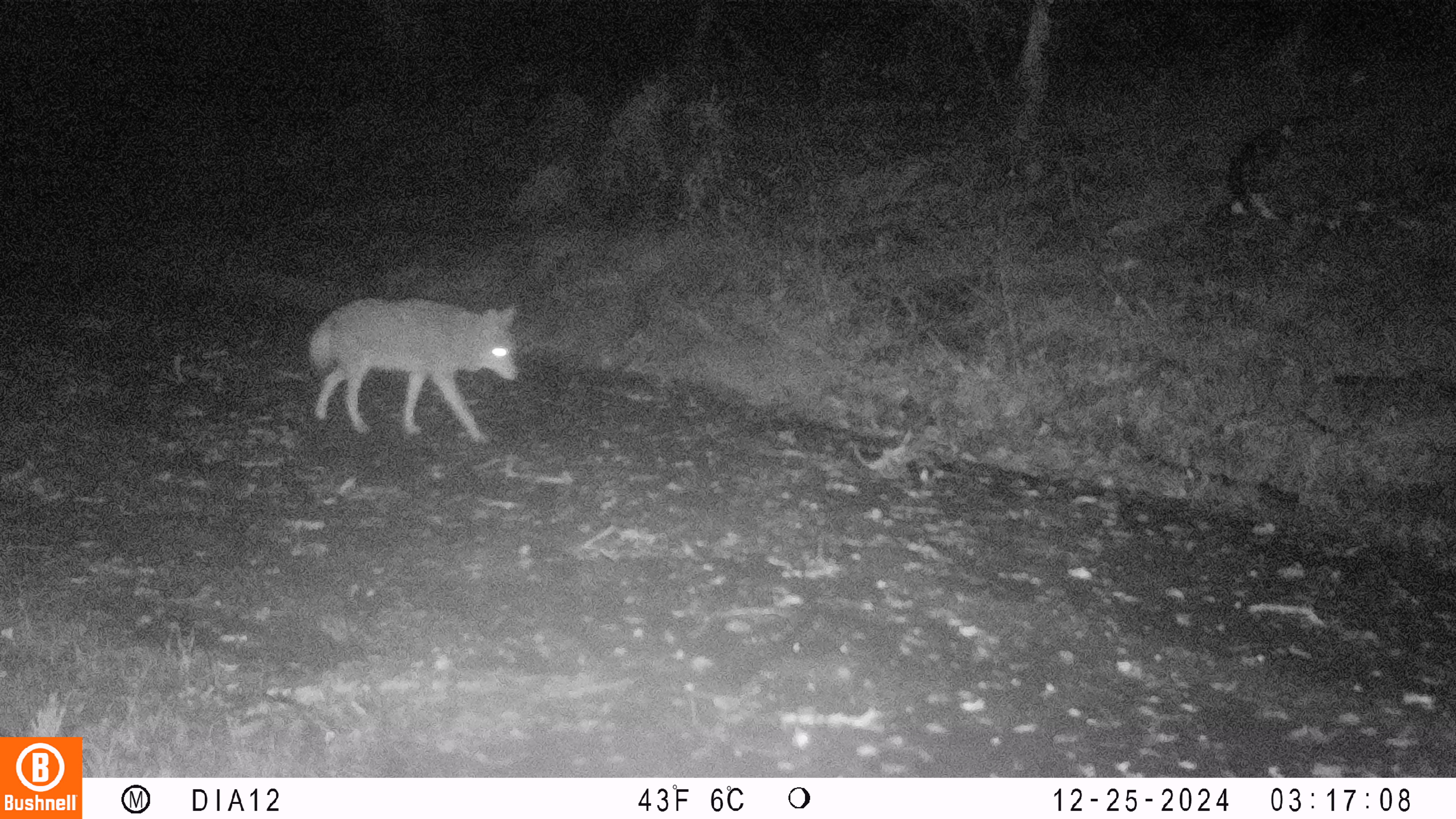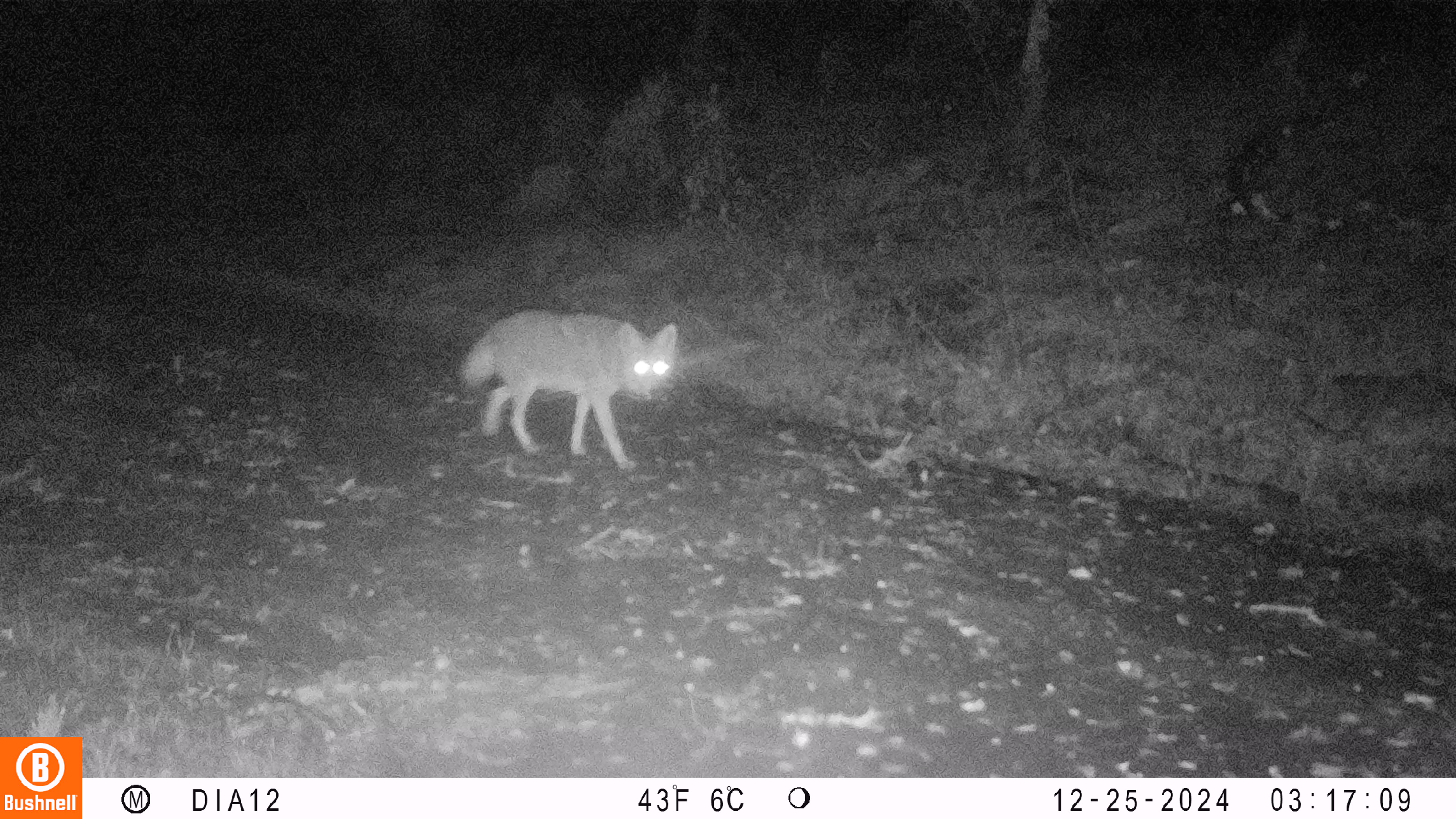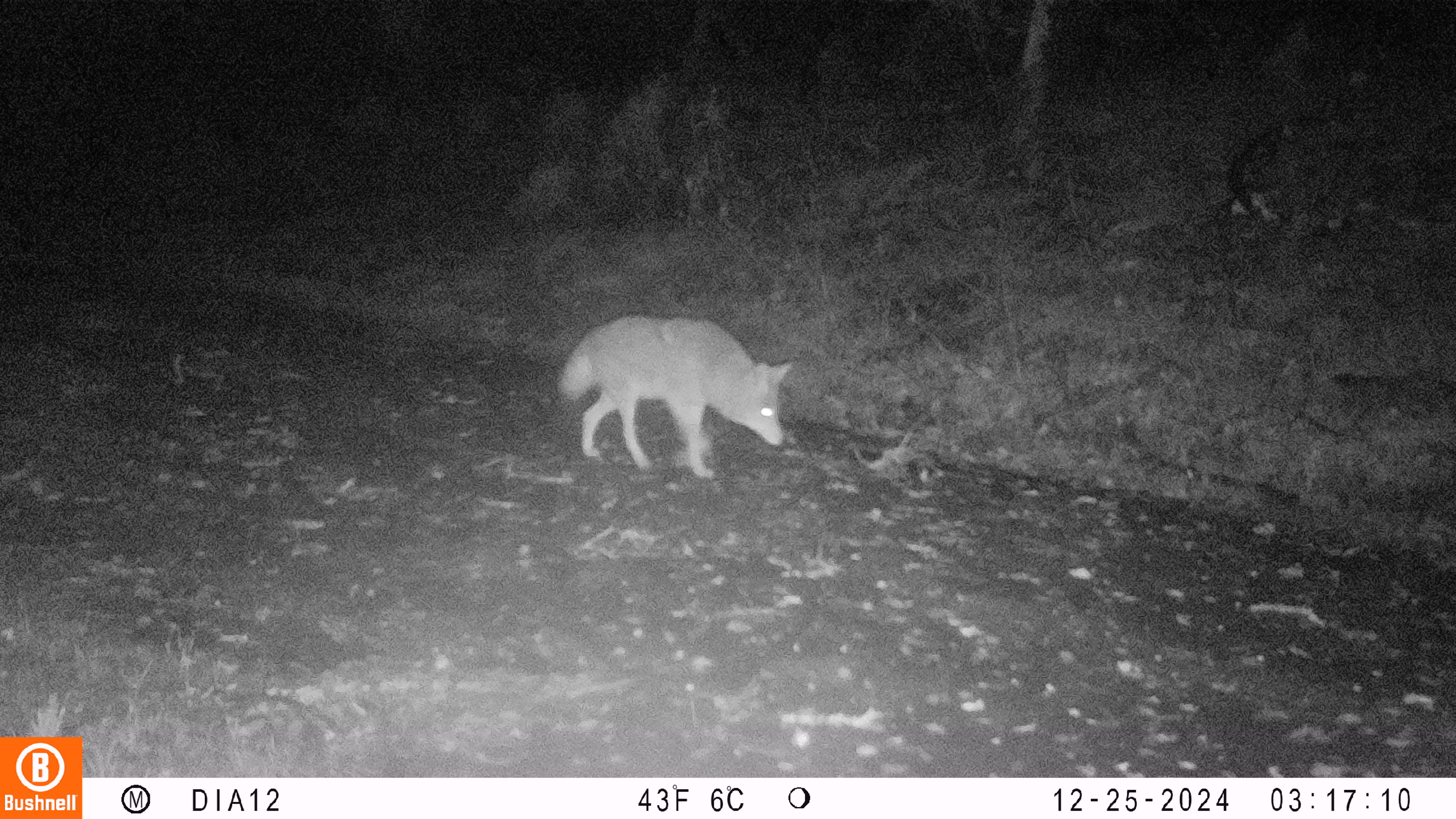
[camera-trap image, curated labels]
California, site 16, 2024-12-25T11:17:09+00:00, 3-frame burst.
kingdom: Animalia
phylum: Chordata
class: Mammalia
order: Carnivora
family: Canidae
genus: Canis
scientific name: Canis latrans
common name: coyote